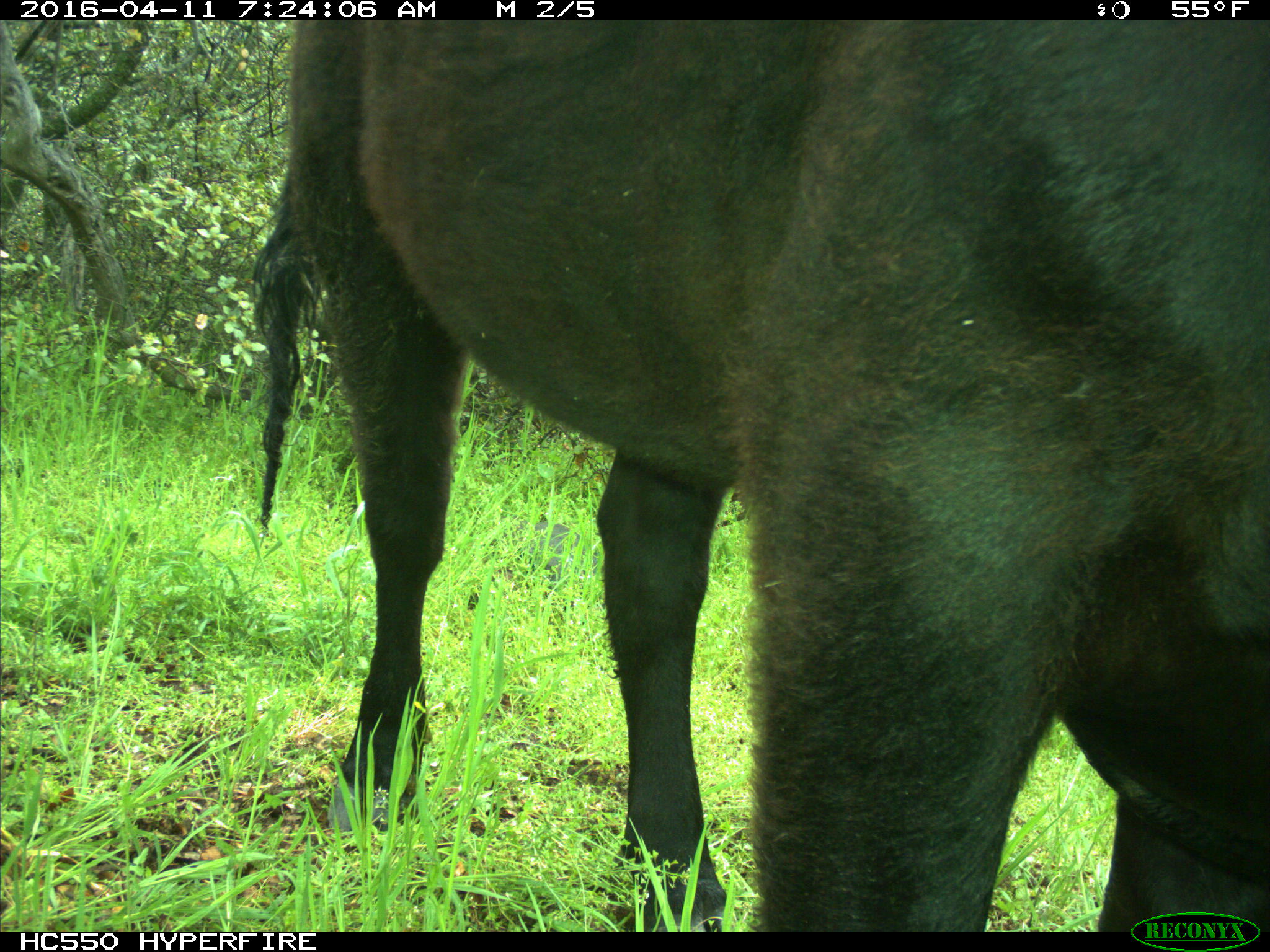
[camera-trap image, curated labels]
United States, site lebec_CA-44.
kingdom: Animalia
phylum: Chordata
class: Mammalia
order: Artiodactyla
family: Bovidae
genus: Bos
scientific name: Bos taurus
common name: domestic cow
Bos taurus (domestic cow).